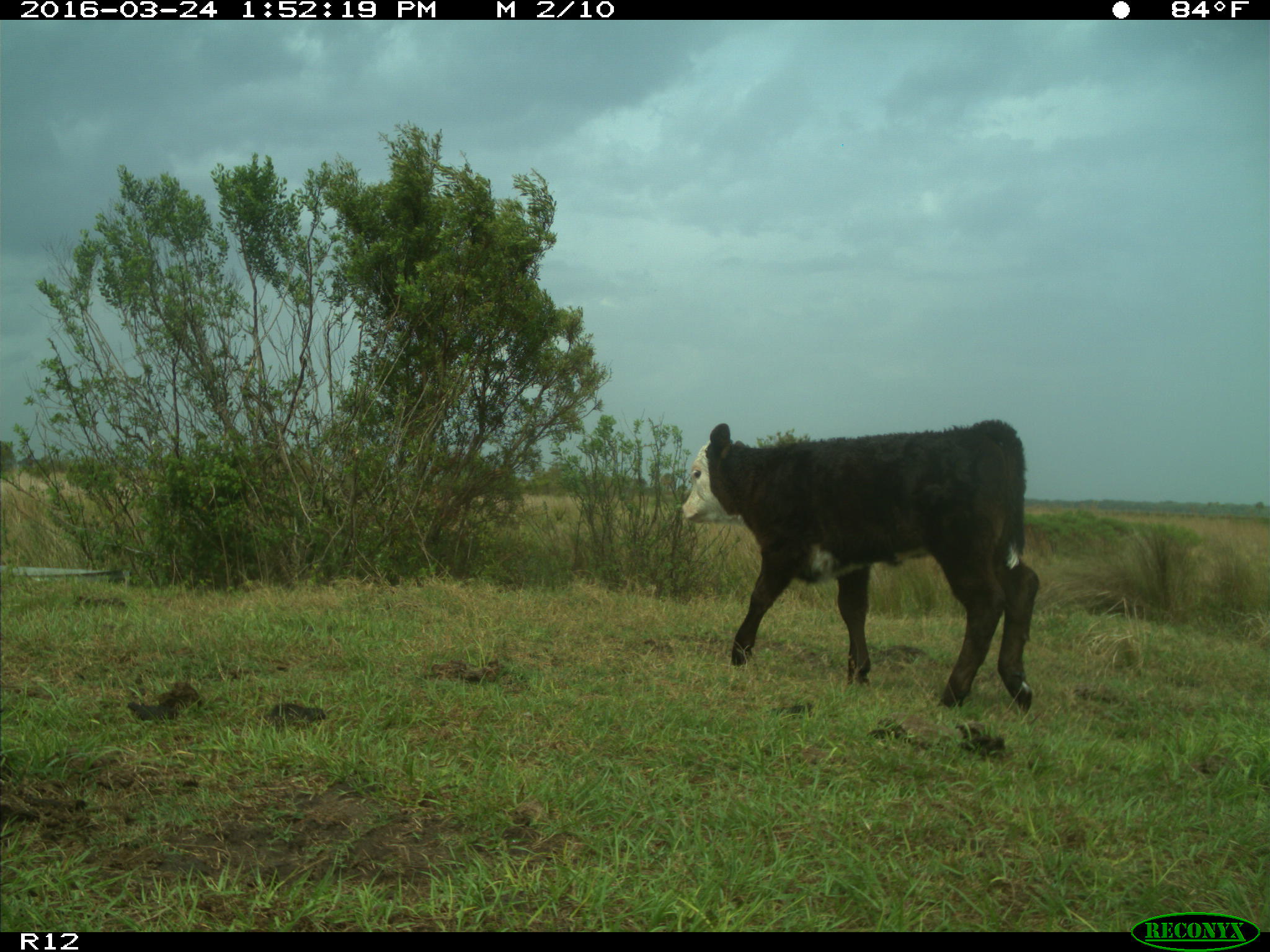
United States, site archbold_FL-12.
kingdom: Animalia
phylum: Chordata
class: Mammalia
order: Artiodactyla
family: Bovidae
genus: Bos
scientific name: Bos taurus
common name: domestic cow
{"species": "Bos taurus (domestic cow)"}